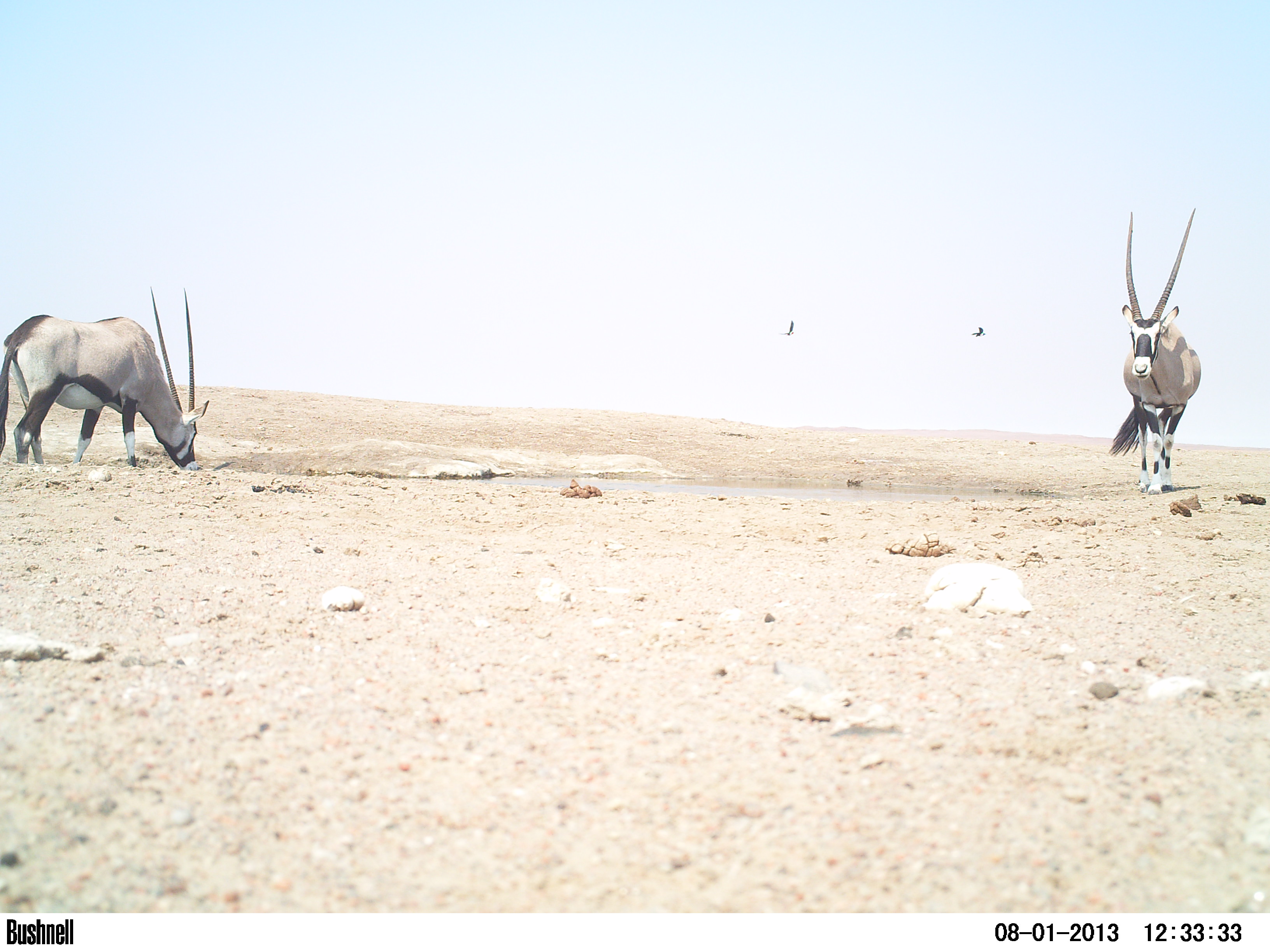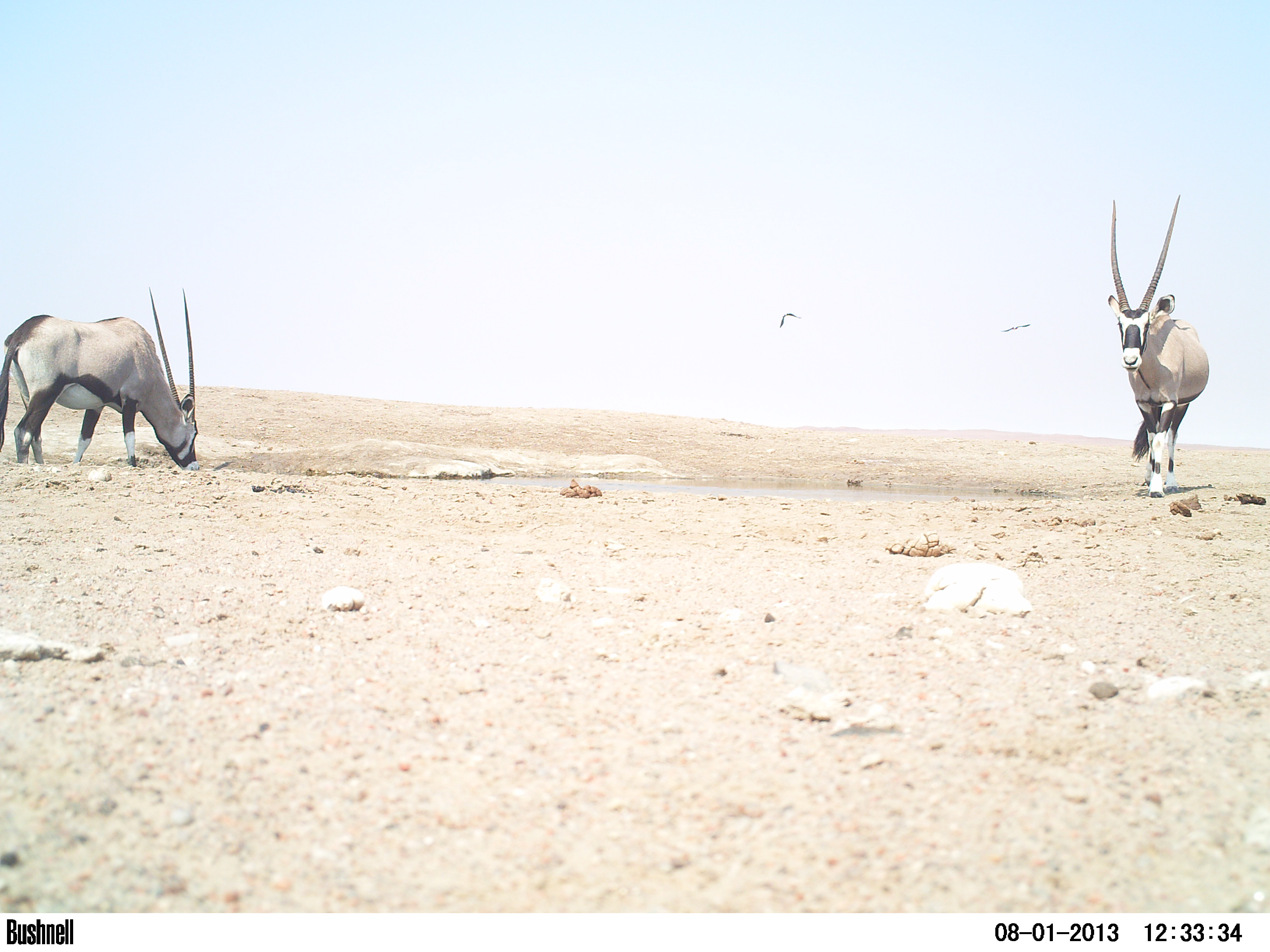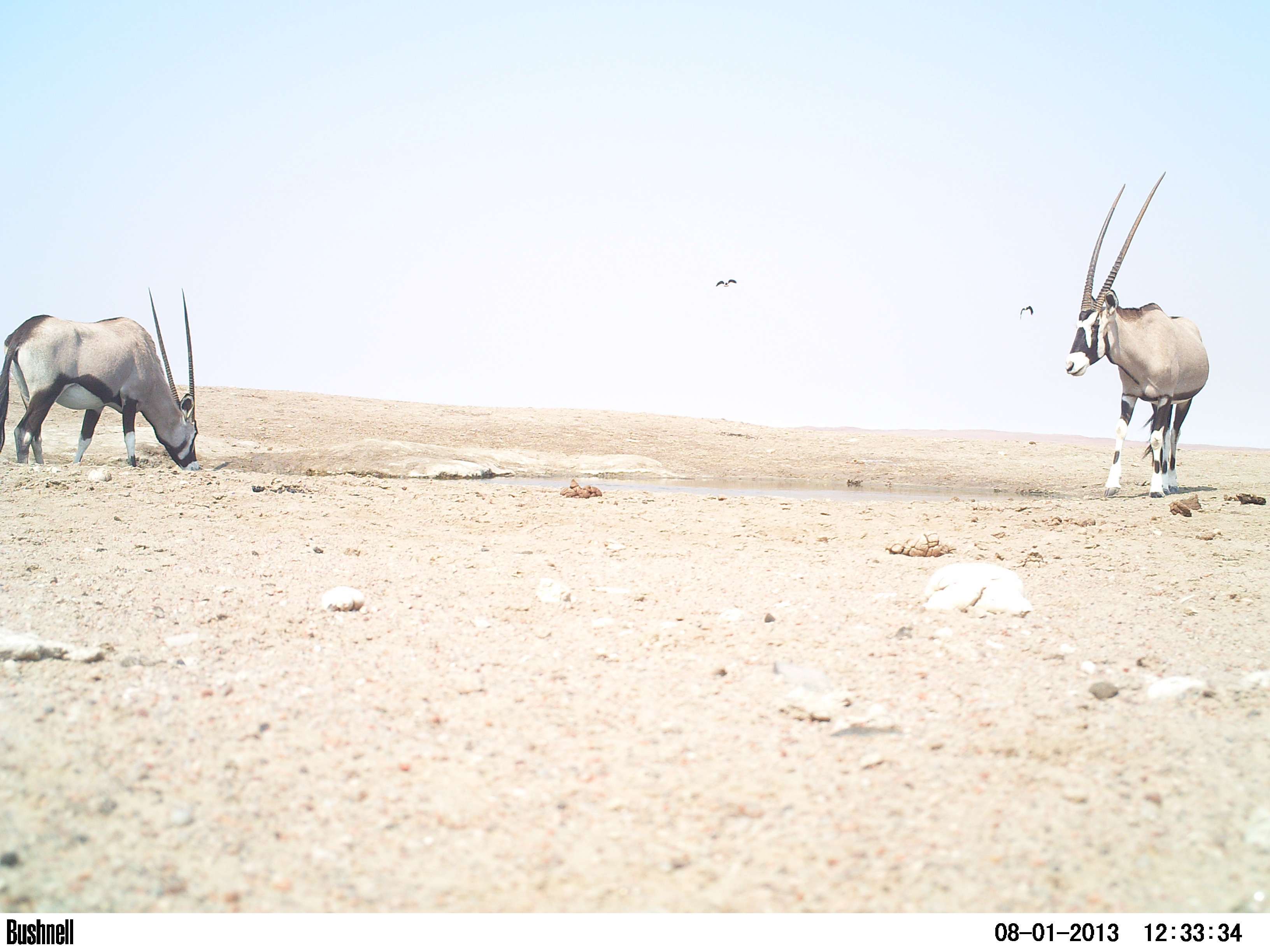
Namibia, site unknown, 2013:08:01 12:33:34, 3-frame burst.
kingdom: Animalia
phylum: Chordata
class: Mammalia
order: Artiodactyla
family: Bovidae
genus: Oryx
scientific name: Oryx gazella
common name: gemsbok